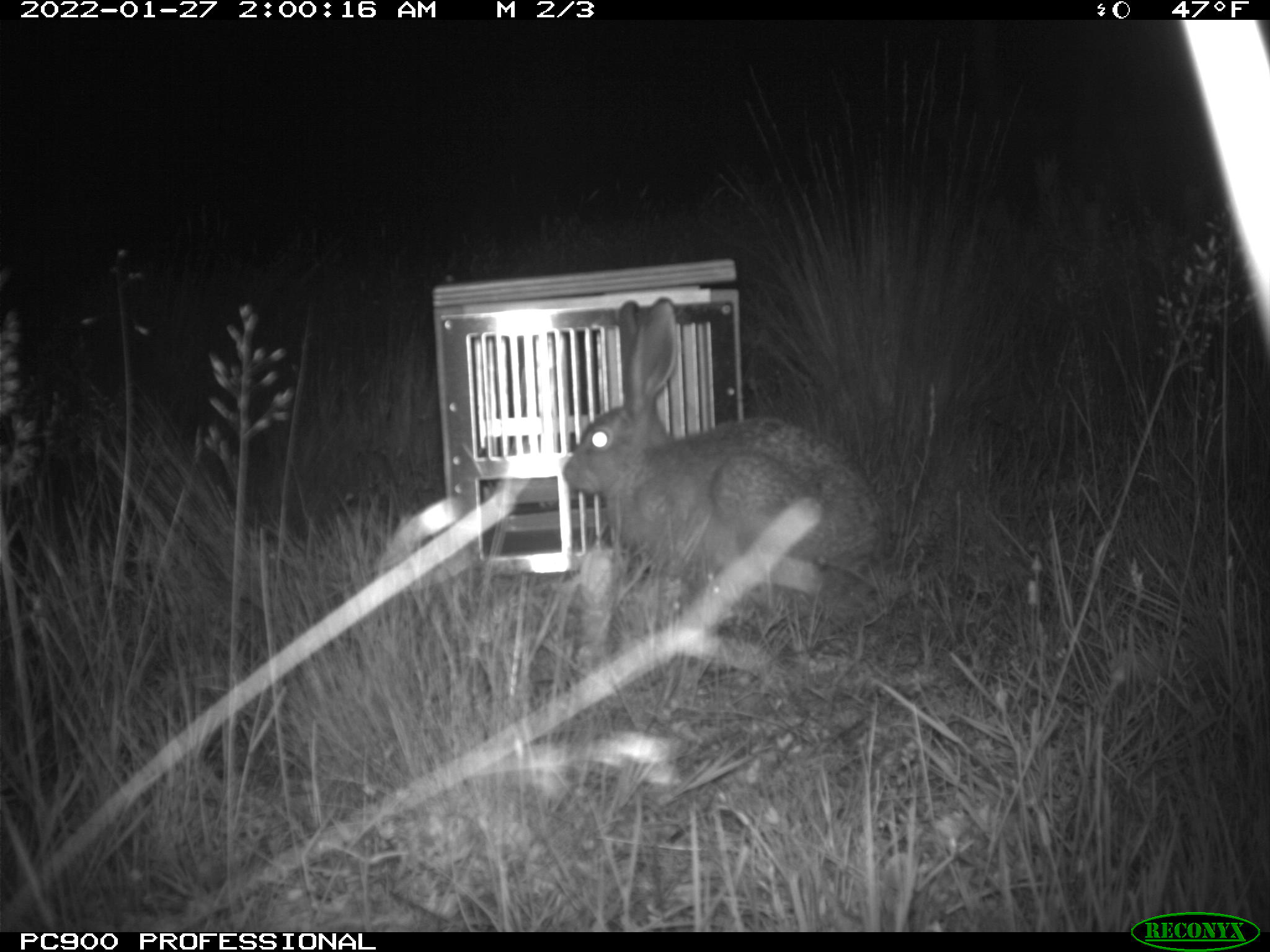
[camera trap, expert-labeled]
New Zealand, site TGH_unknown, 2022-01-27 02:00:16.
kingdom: Animalia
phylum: Chordata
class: Mammalia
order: Lagomorpha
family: Leporidae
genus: Lepus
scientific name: Lepus europaeus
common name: brown hare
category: hare